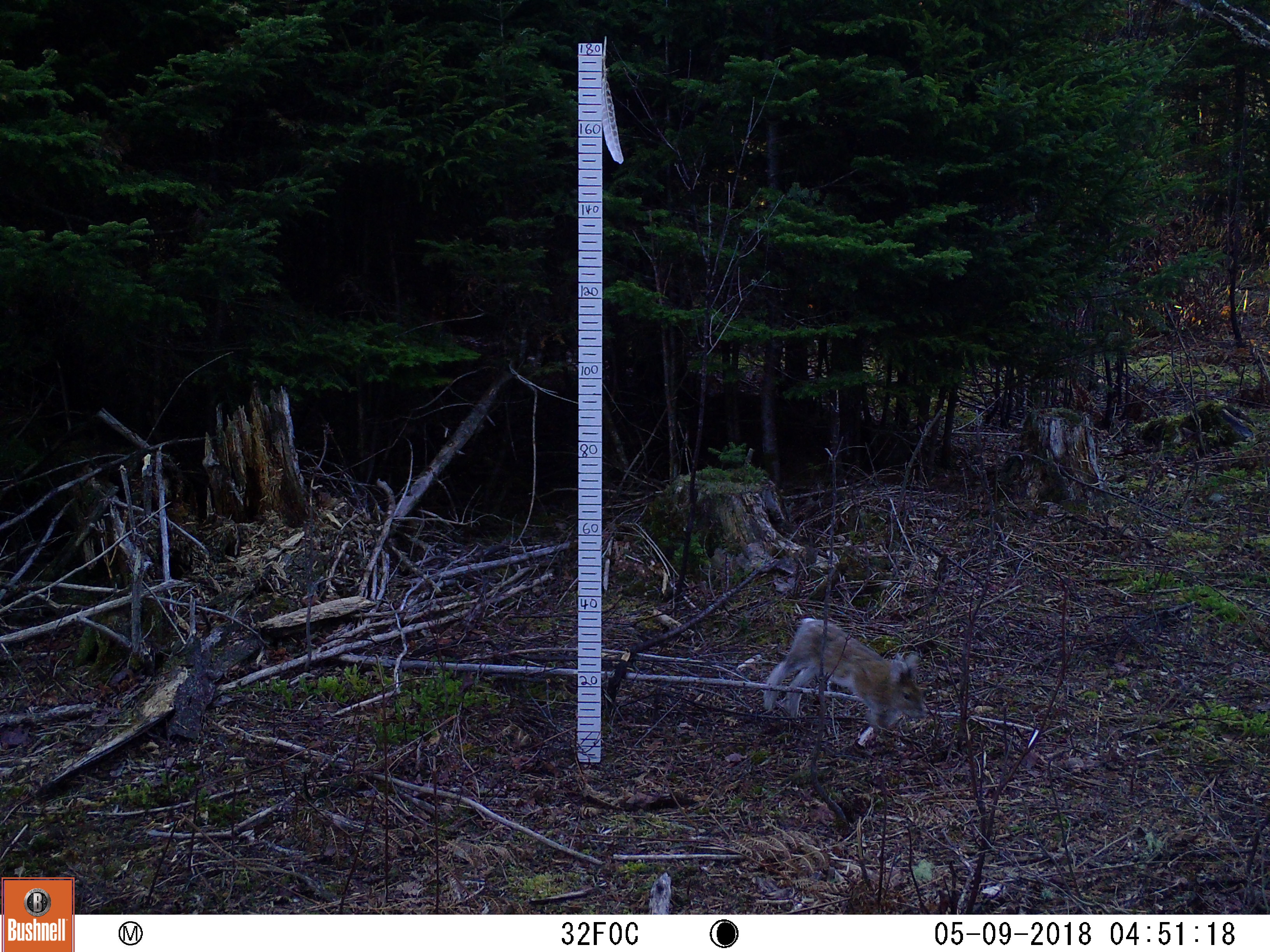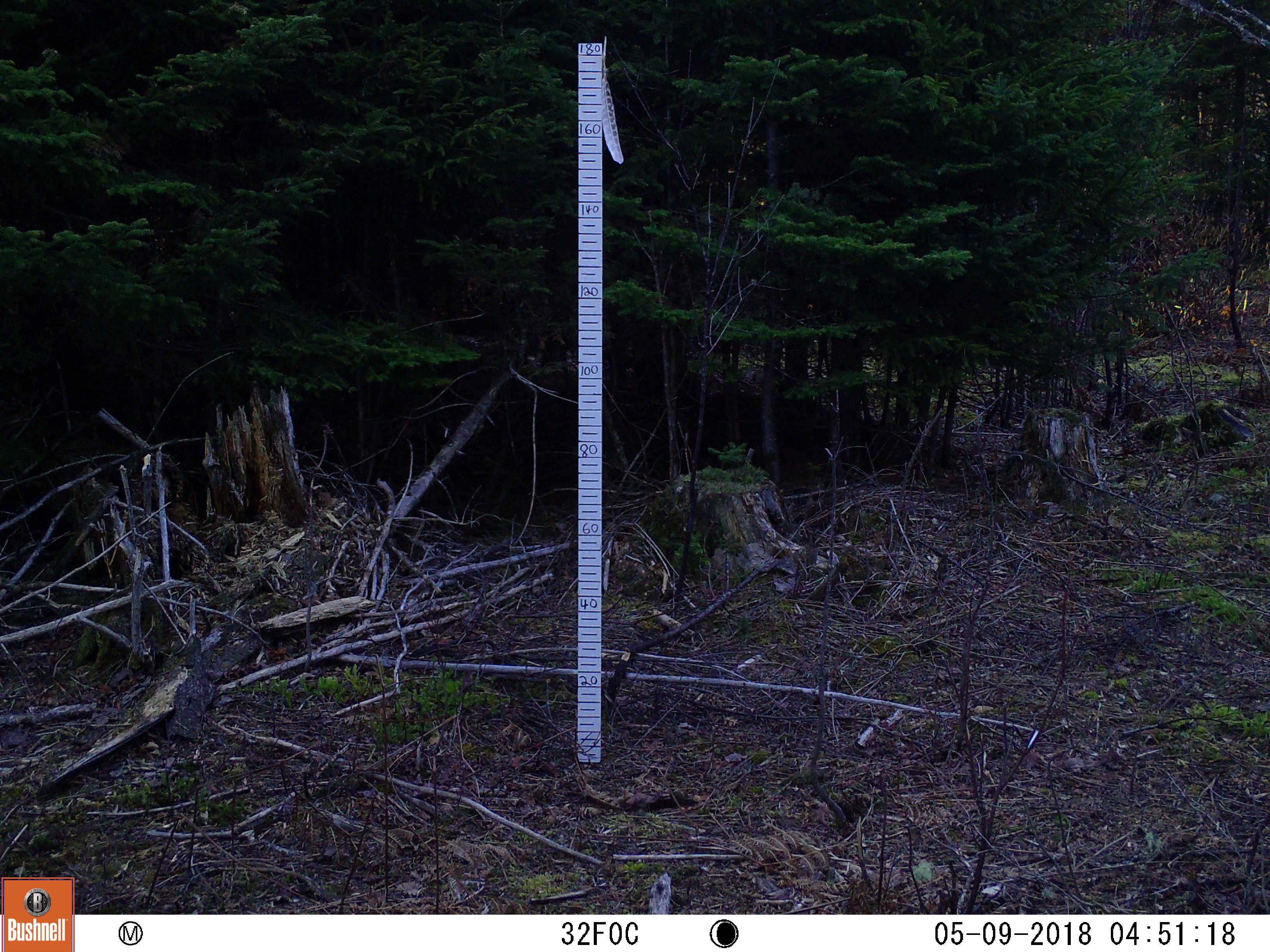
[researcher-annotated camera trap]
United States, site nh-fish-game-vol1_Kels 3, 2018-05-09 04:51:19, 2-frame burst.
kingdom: Animalia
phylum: Chordata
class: Mammalia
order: Lagomorpha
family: Leporidae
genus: Lepus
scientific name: Lepus americanus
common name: snowshoe hare